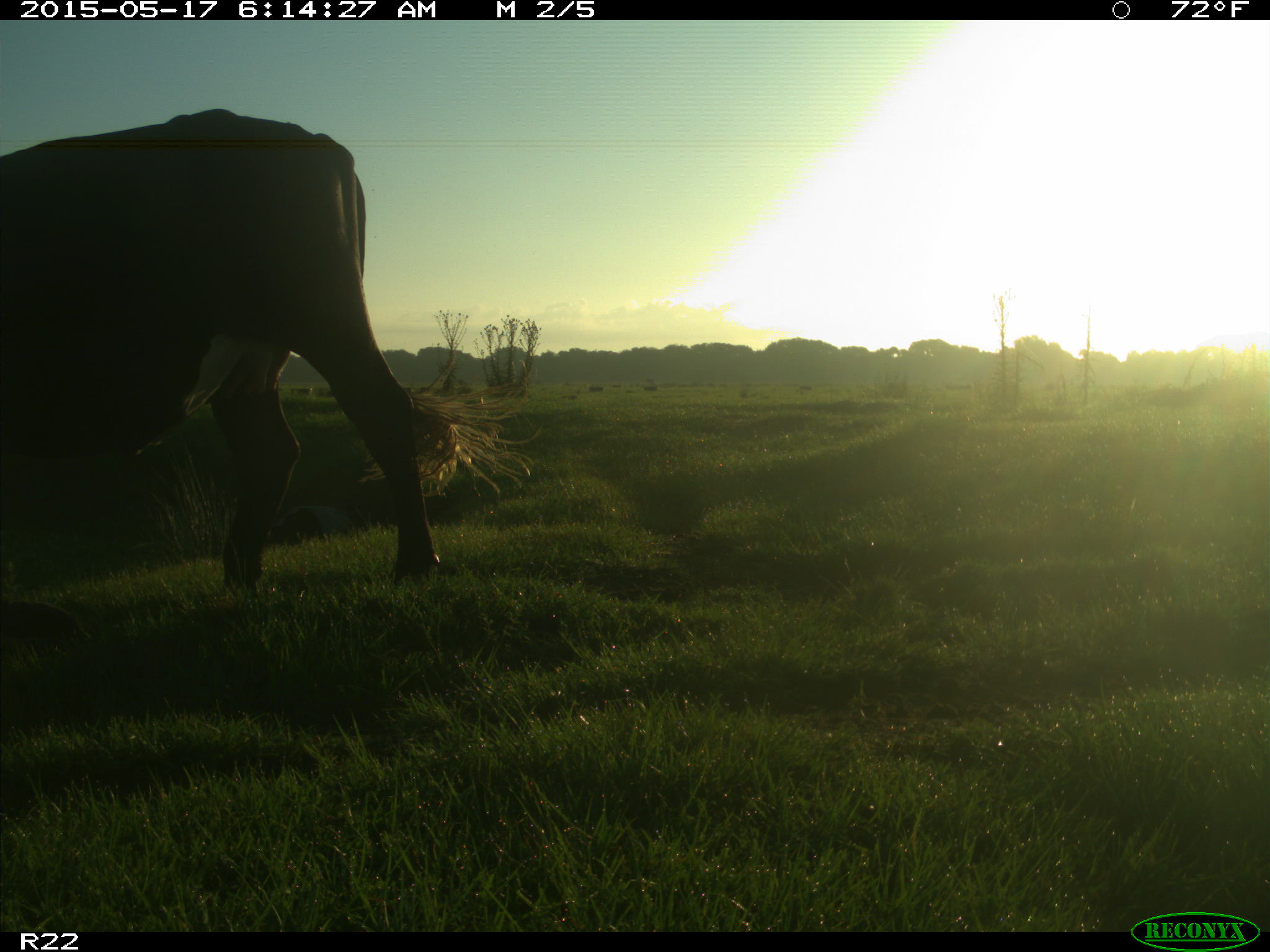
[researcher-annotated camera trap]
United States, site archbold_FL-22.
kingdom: Animalia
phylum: Chordata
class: Mammalia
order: Artiodactyla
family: Bovidae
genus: Bos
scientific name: Bos taurus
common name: domestic cow